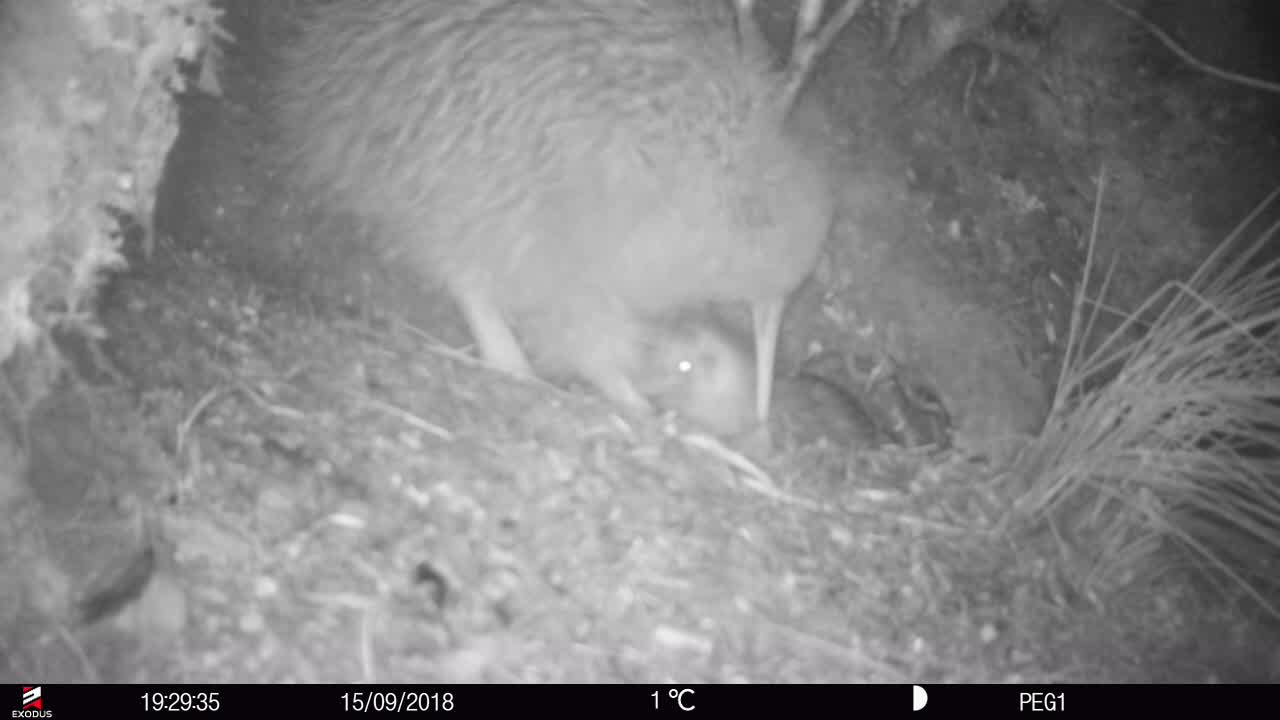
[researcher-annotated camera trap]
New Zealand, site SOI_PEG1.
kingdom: Animalia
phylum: Chordata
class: Aves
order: Apterygiformes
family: Apterygidae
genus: Apteryx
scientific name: Apteryx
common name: kiwi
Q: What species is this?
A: Kiwi (Apteryx).